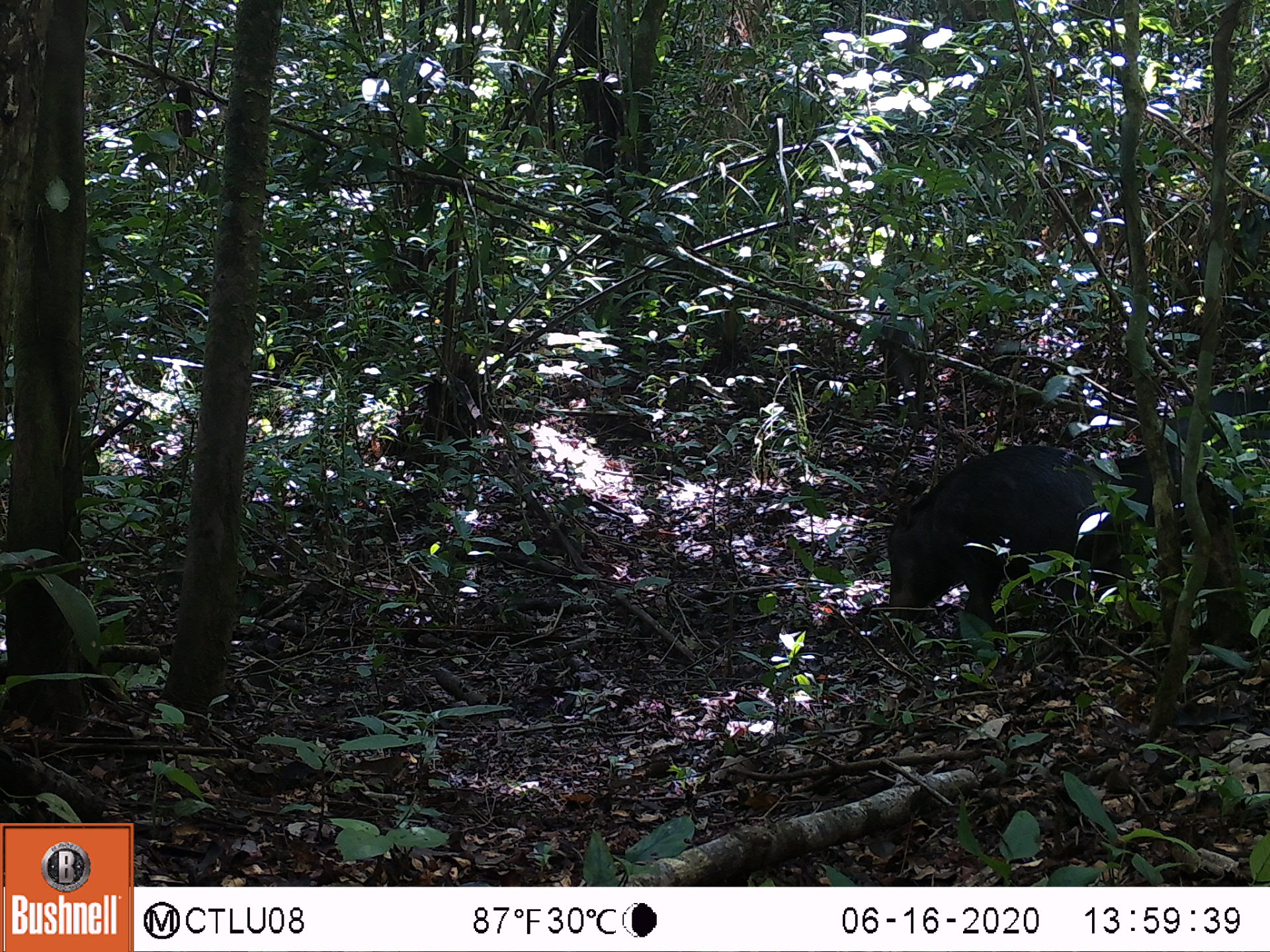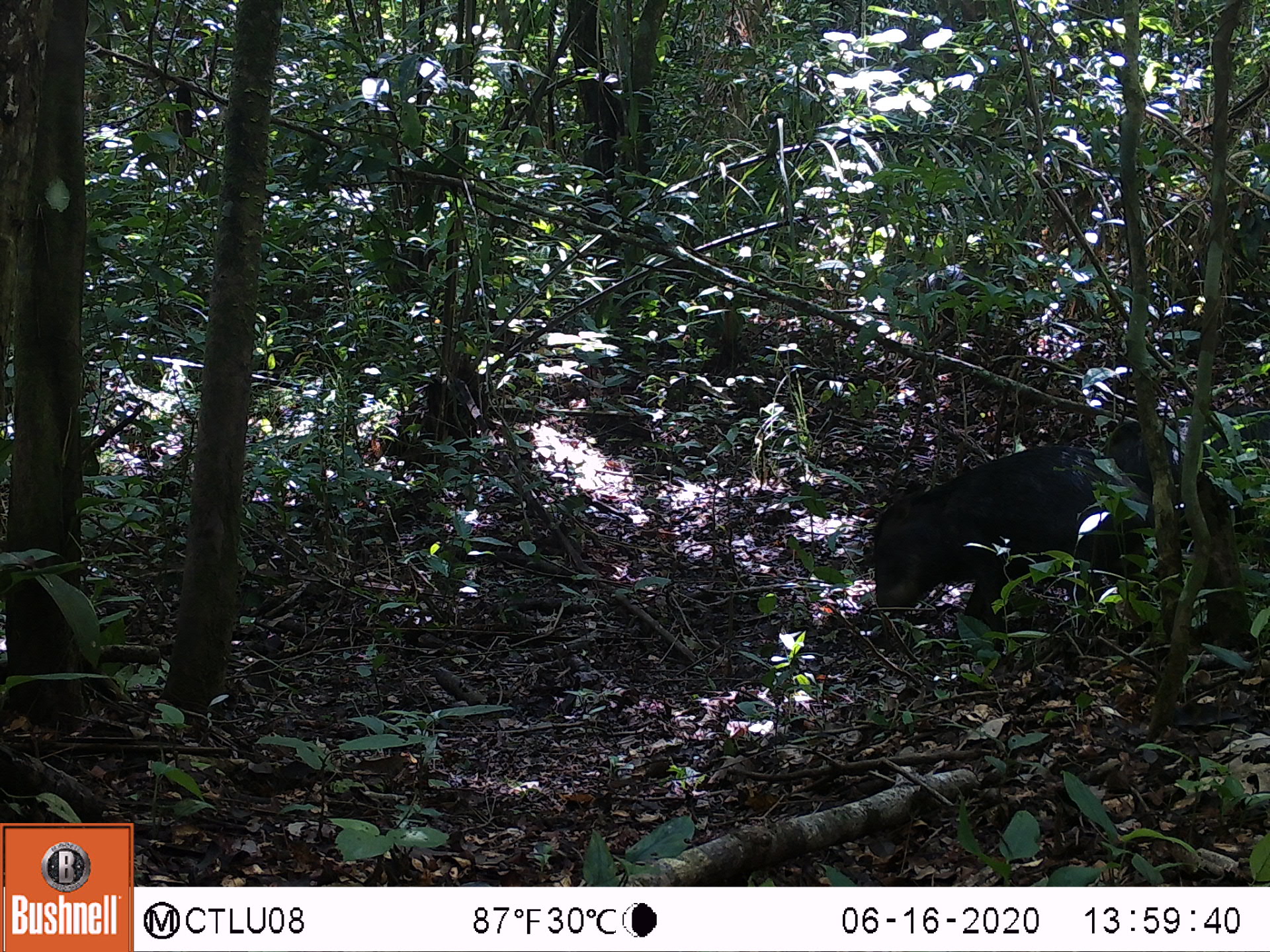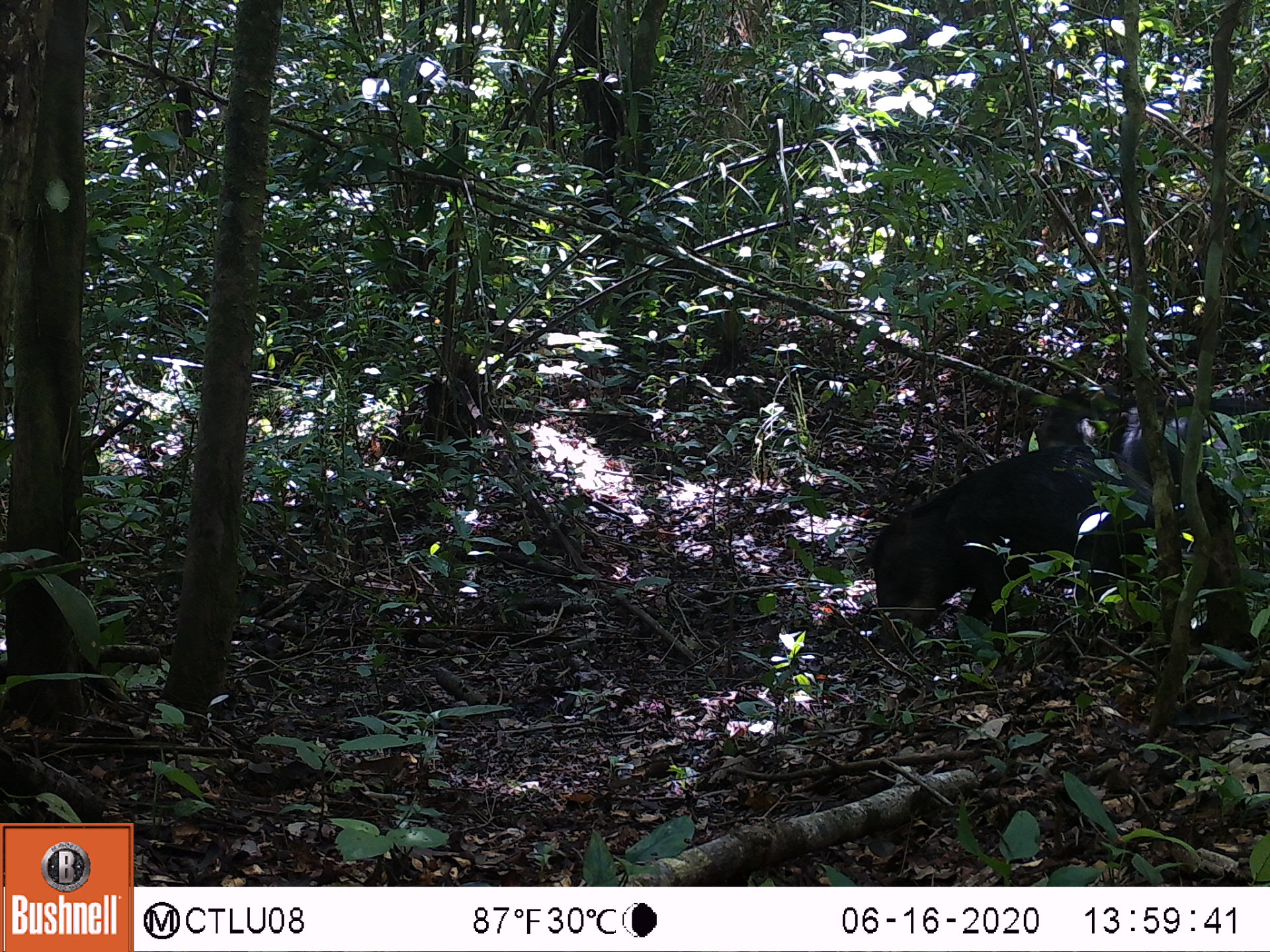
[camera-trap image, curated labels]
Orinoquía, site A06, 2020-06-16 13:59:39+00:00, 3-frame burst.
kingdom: Animalia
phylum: Chordata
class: Mammalia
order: Artiodactyla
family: Tayassuidae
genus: Tayassu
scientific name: Tayassu pecari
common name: white-lipped peccary